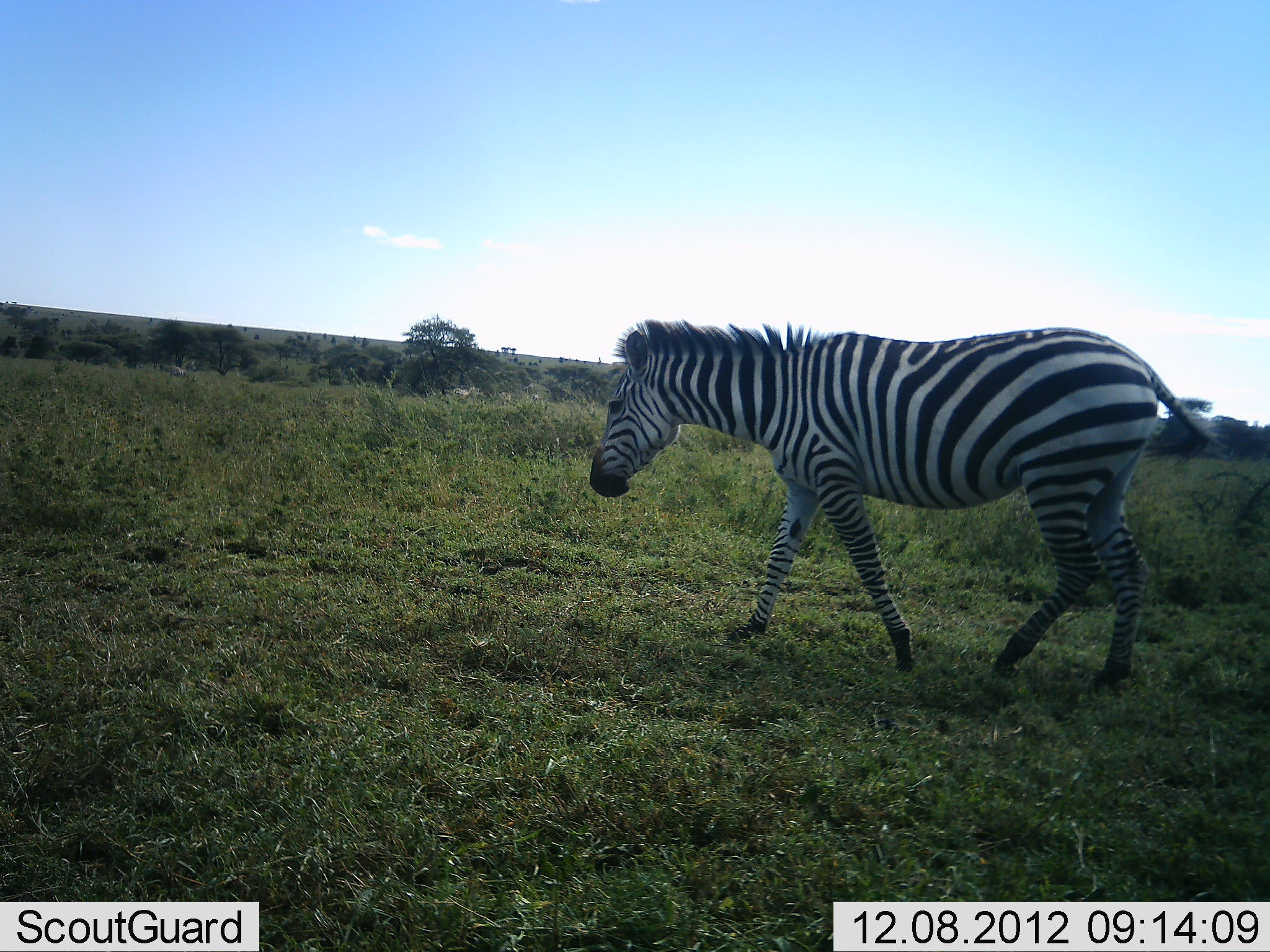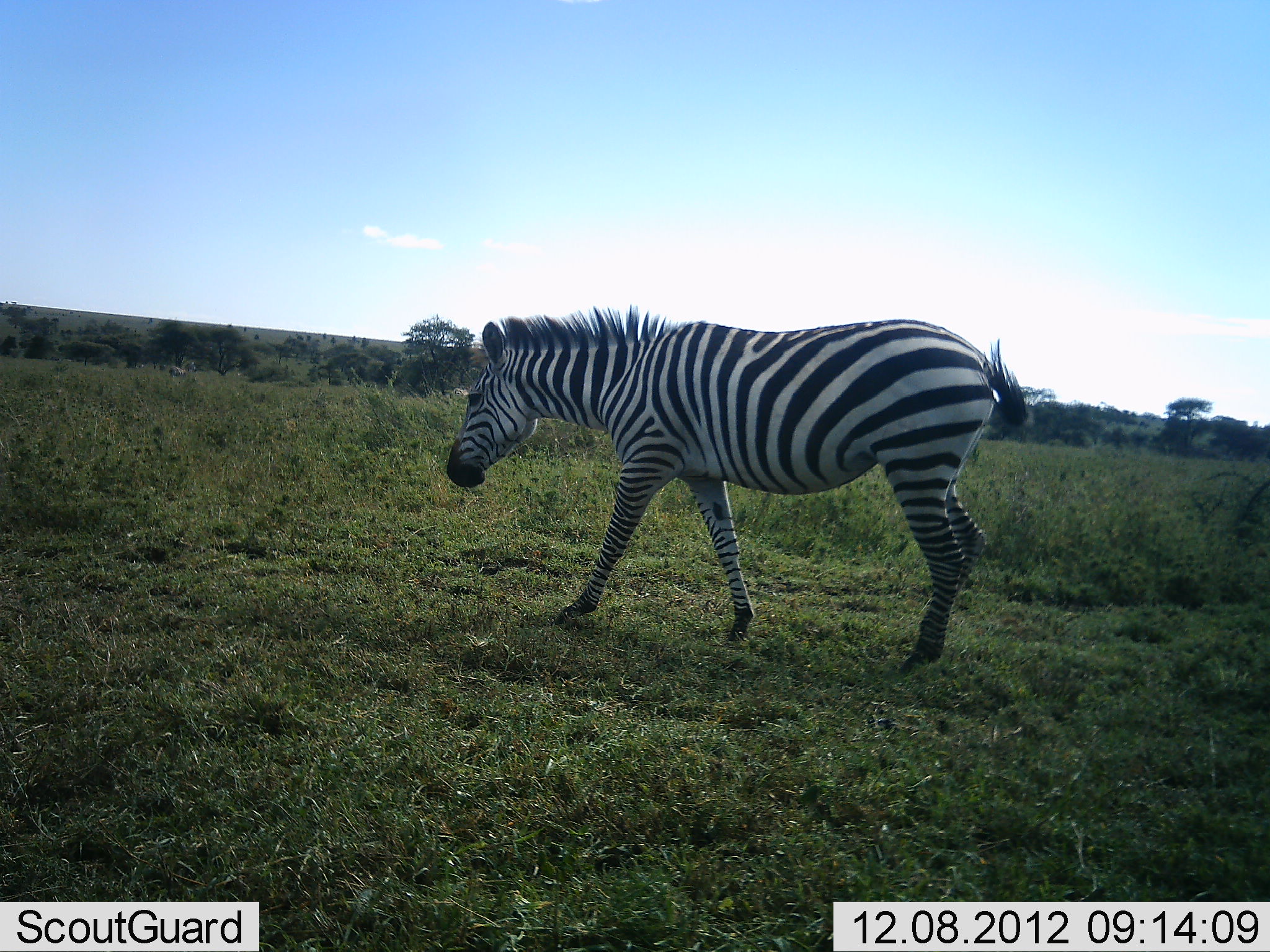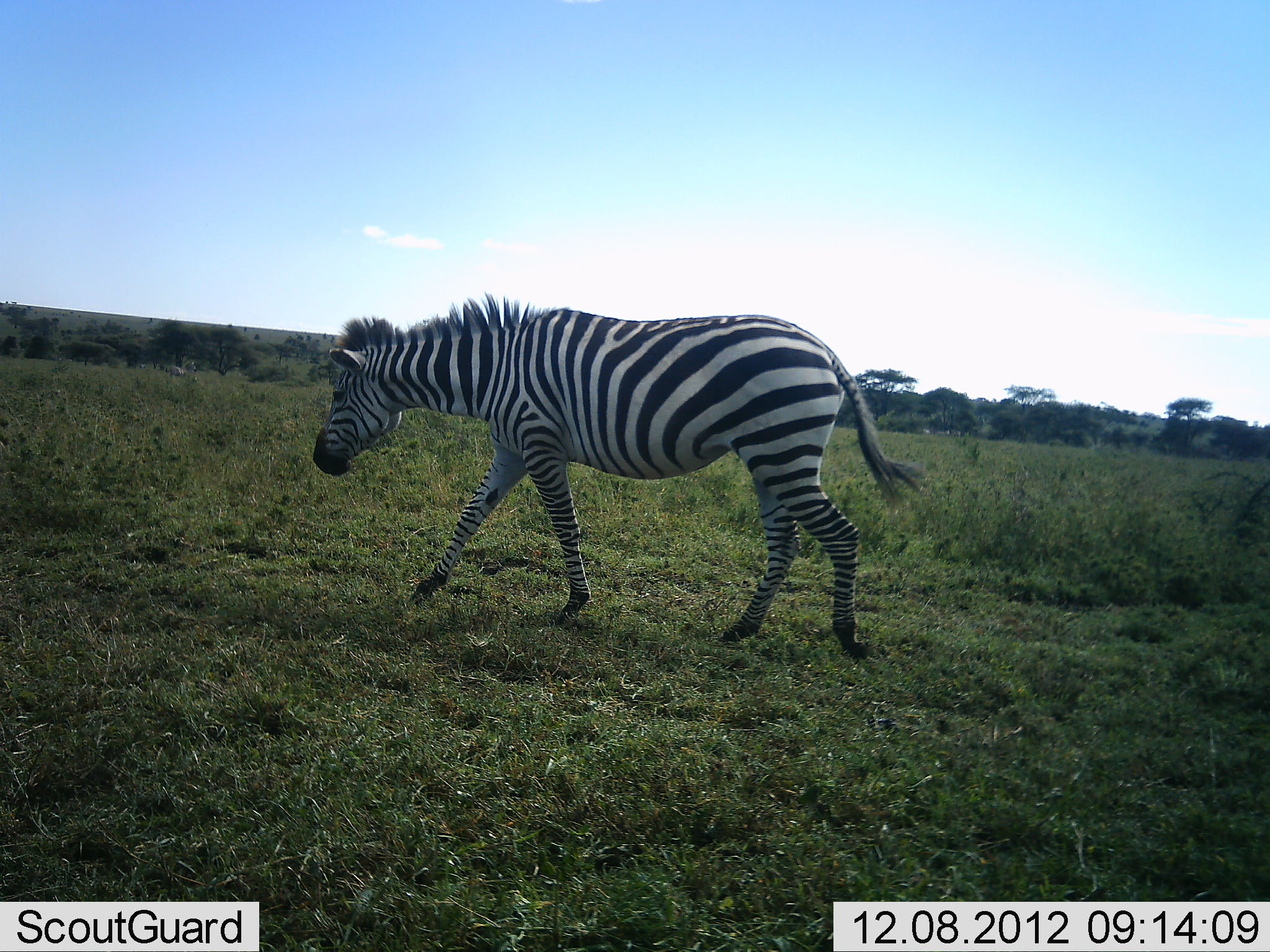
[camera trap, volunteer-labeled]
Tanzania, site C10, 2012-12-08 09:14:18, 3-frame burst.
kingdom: Animalia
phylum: Chordata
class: Mammalia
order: Perissodactyla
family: Equidae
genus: Equus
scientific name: Equus quagga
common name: plains zebra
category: zebra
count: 1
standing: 10%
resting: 0%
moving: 94%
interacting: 0%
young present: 0%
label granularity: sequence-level